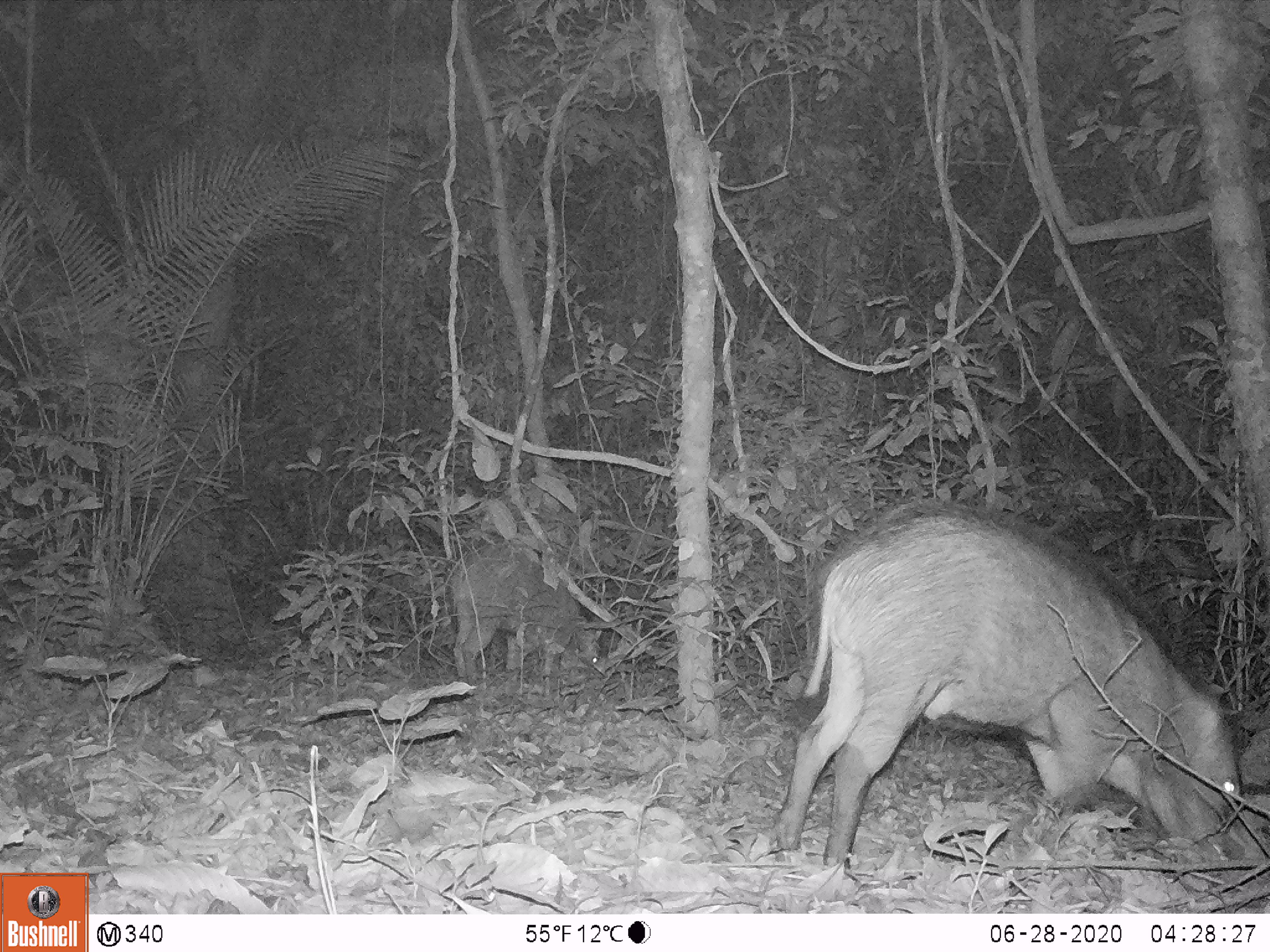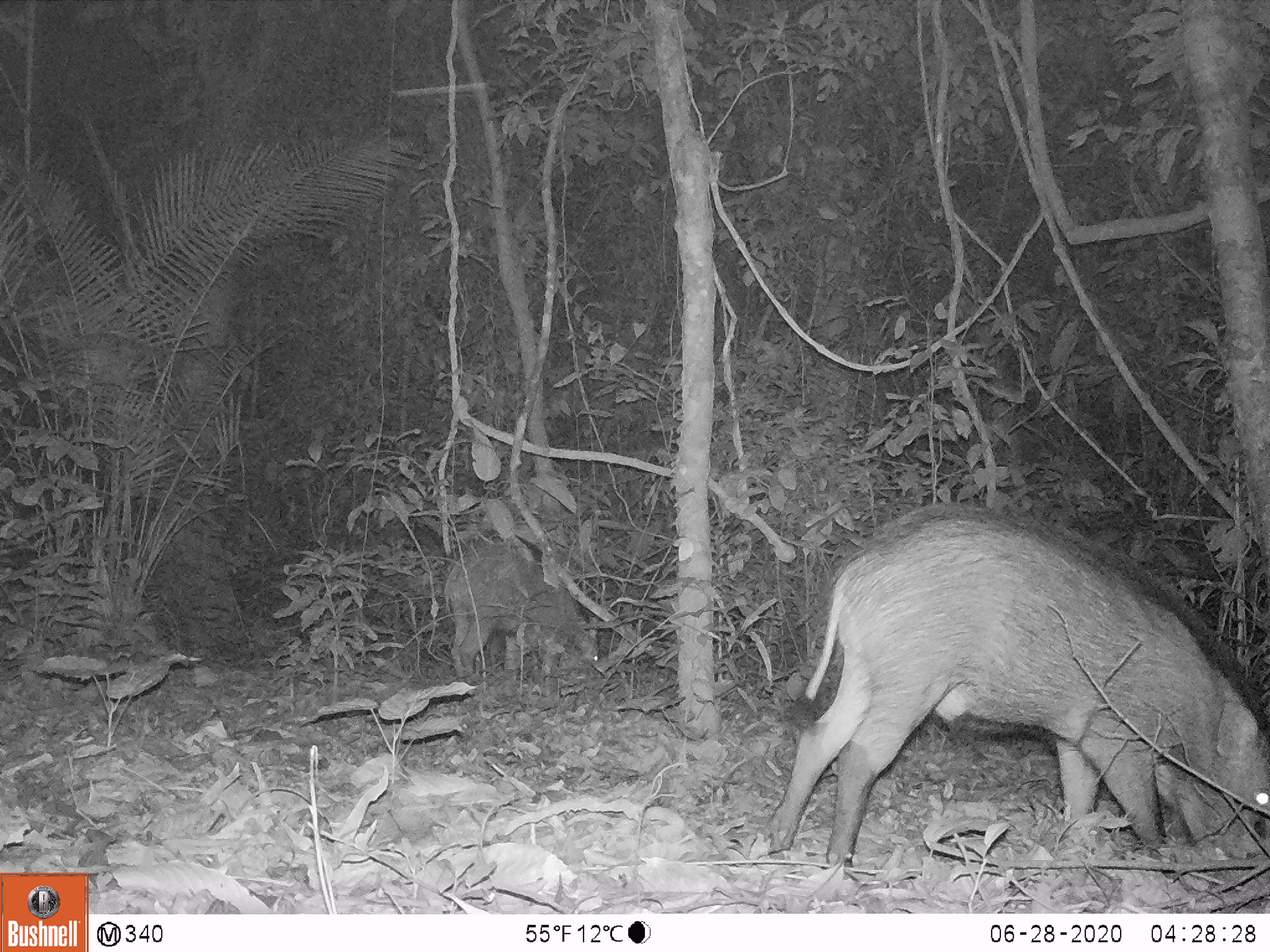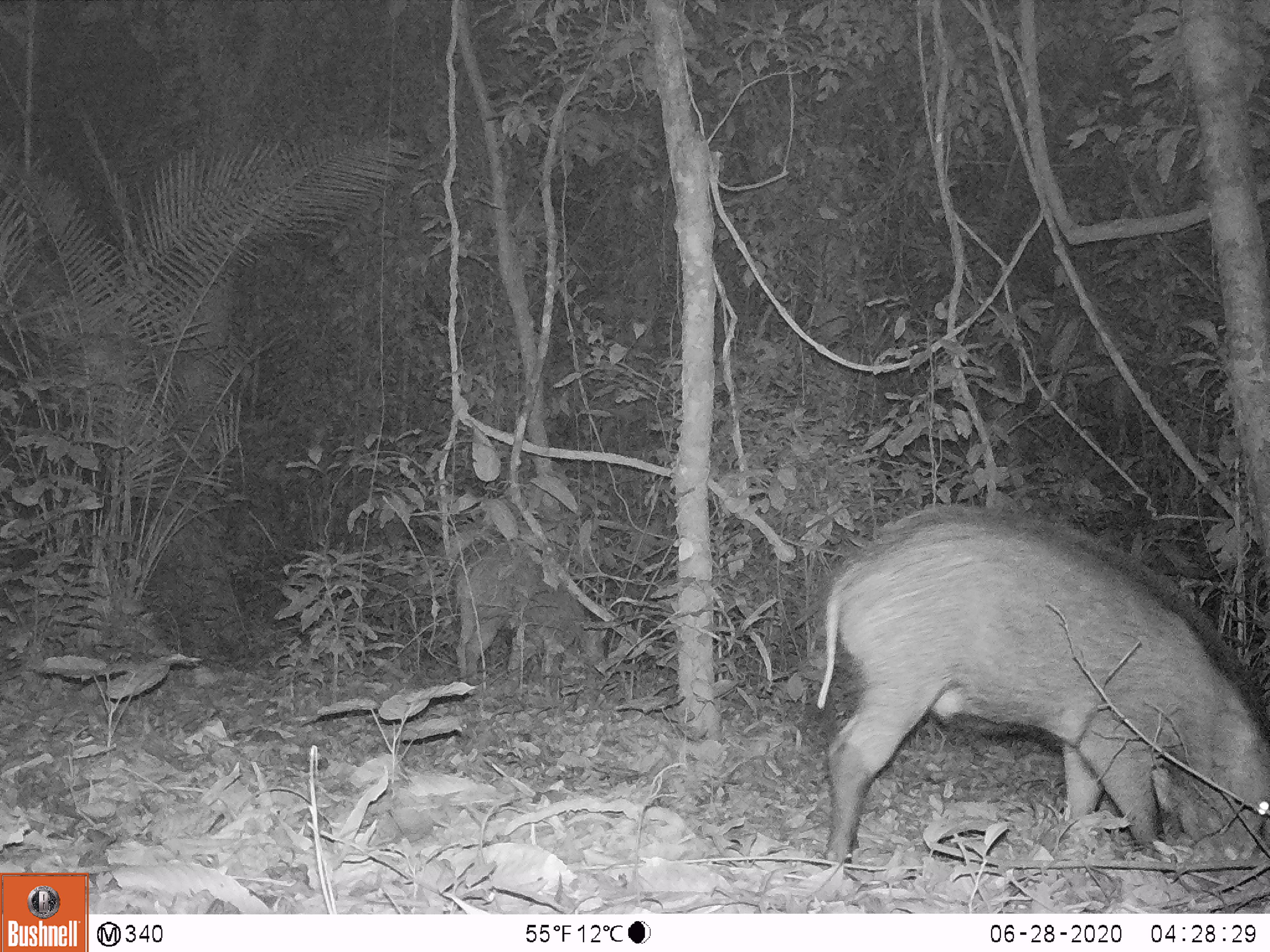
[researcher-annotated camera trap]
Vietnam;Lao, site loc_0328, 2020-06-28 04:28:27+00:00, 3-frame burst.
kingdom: Animalia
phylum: Chordata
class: Mammalia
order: Artiodactyla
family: Suidae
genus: Sus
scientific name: Sus scrofa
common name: eurasian wild pig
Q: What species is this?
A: Eurasian wild pig (Sus scrofa).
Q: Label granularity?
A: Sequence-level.